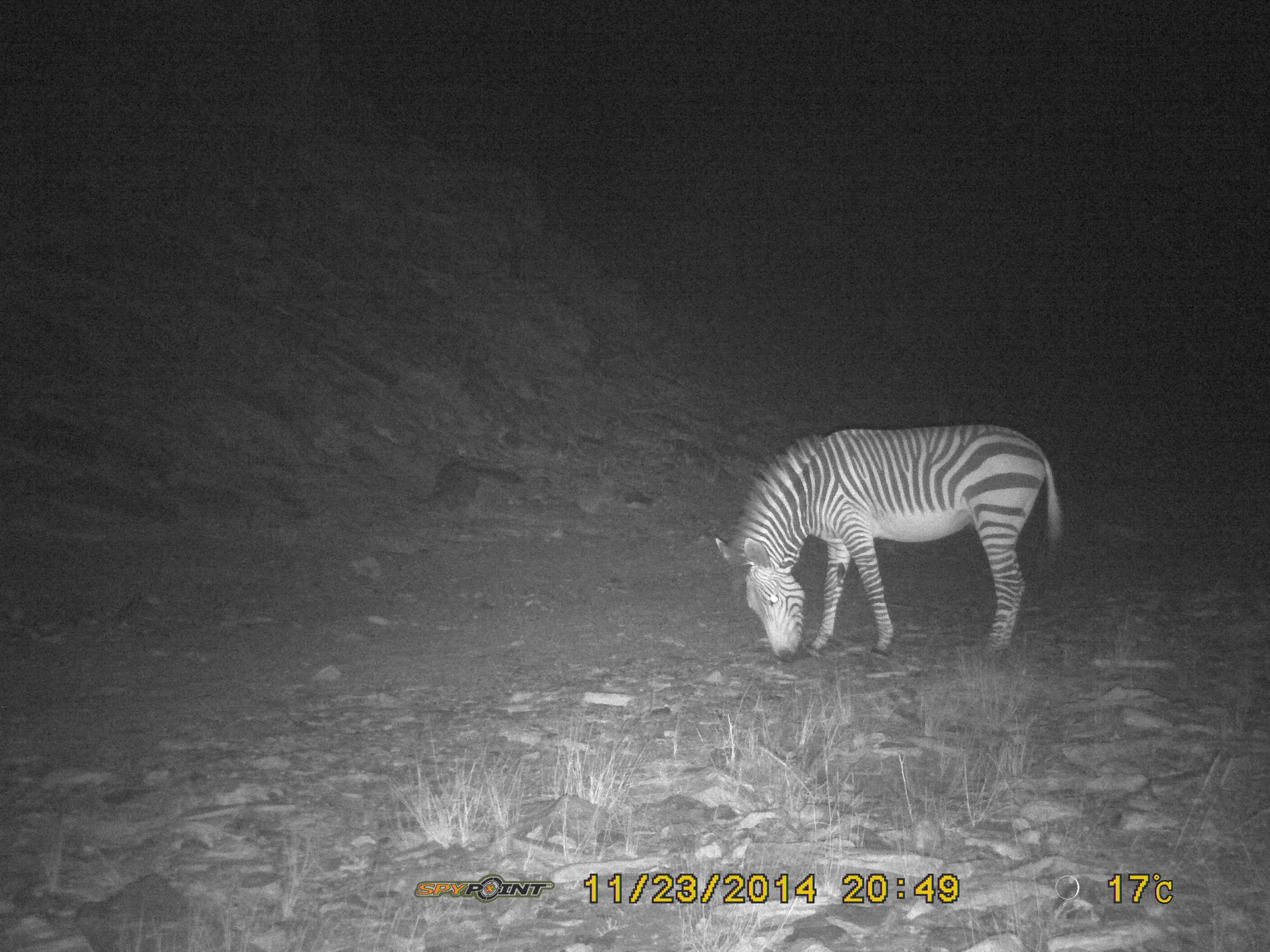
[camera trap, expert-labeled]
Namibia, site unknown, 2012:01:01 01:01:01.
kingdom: Animalia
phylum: Chordata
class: Mammalia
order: Perissodactyla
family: Equidae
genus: Equus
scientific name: Equus zebra hartmannae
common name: hartmann's mountain zebra